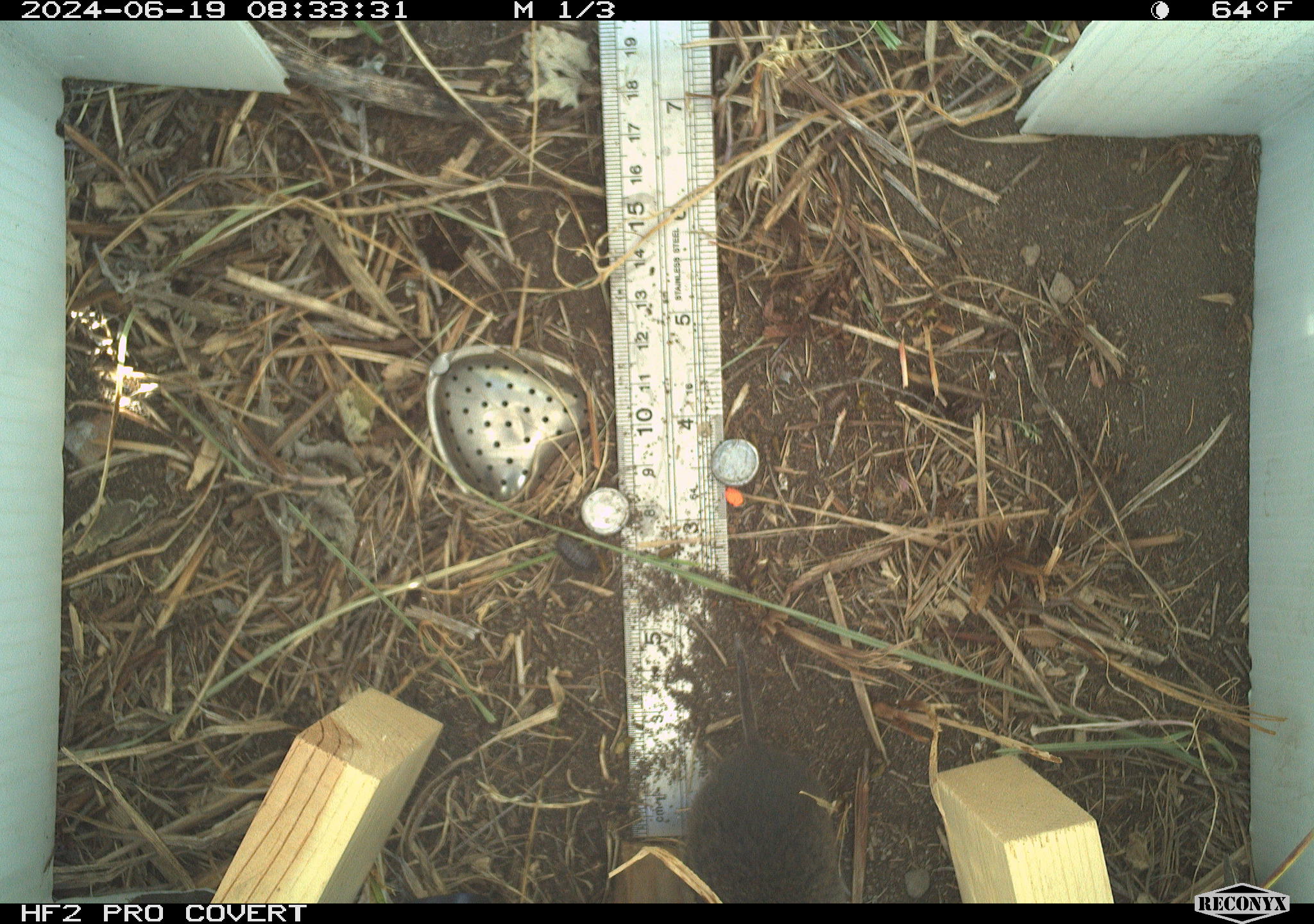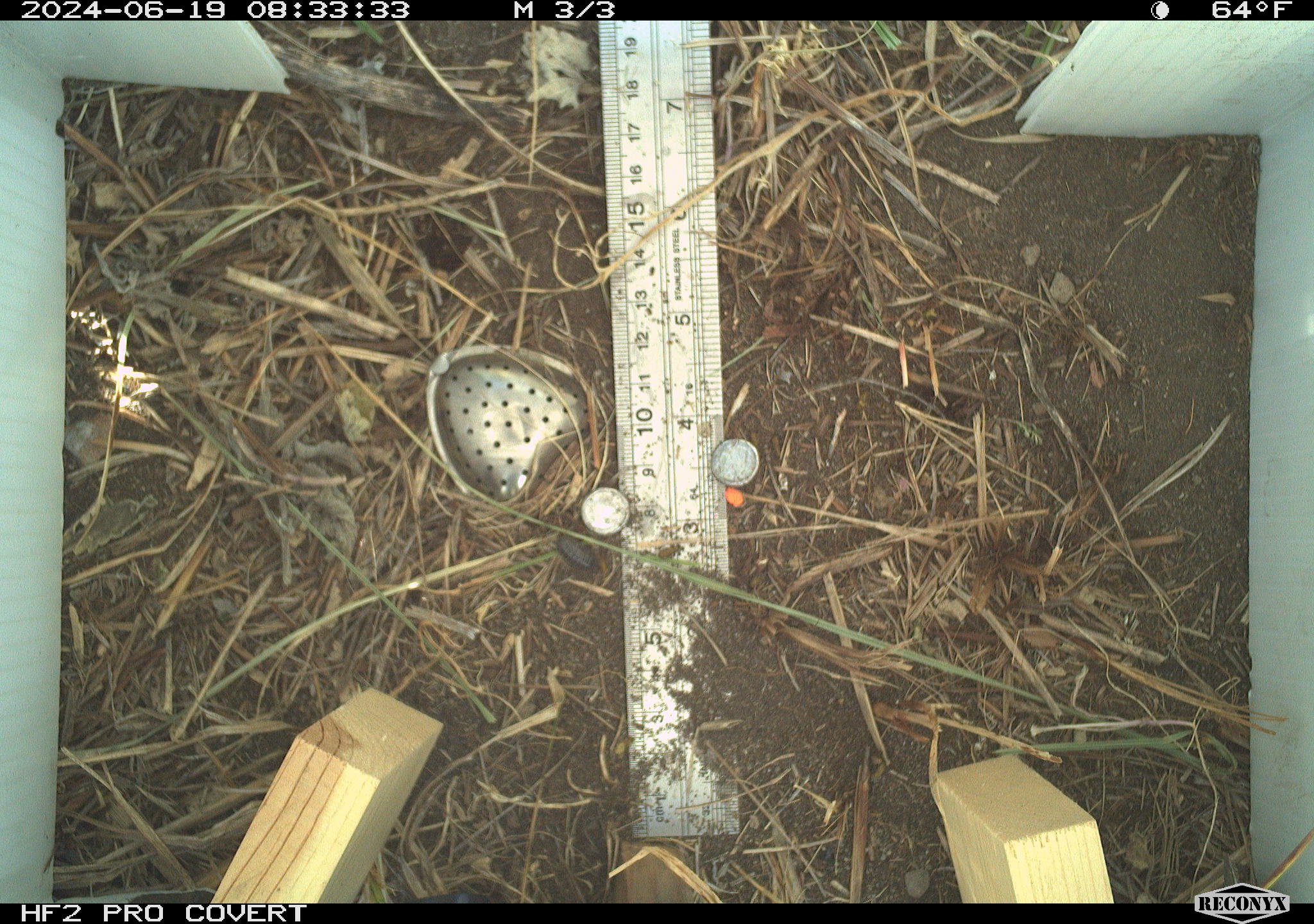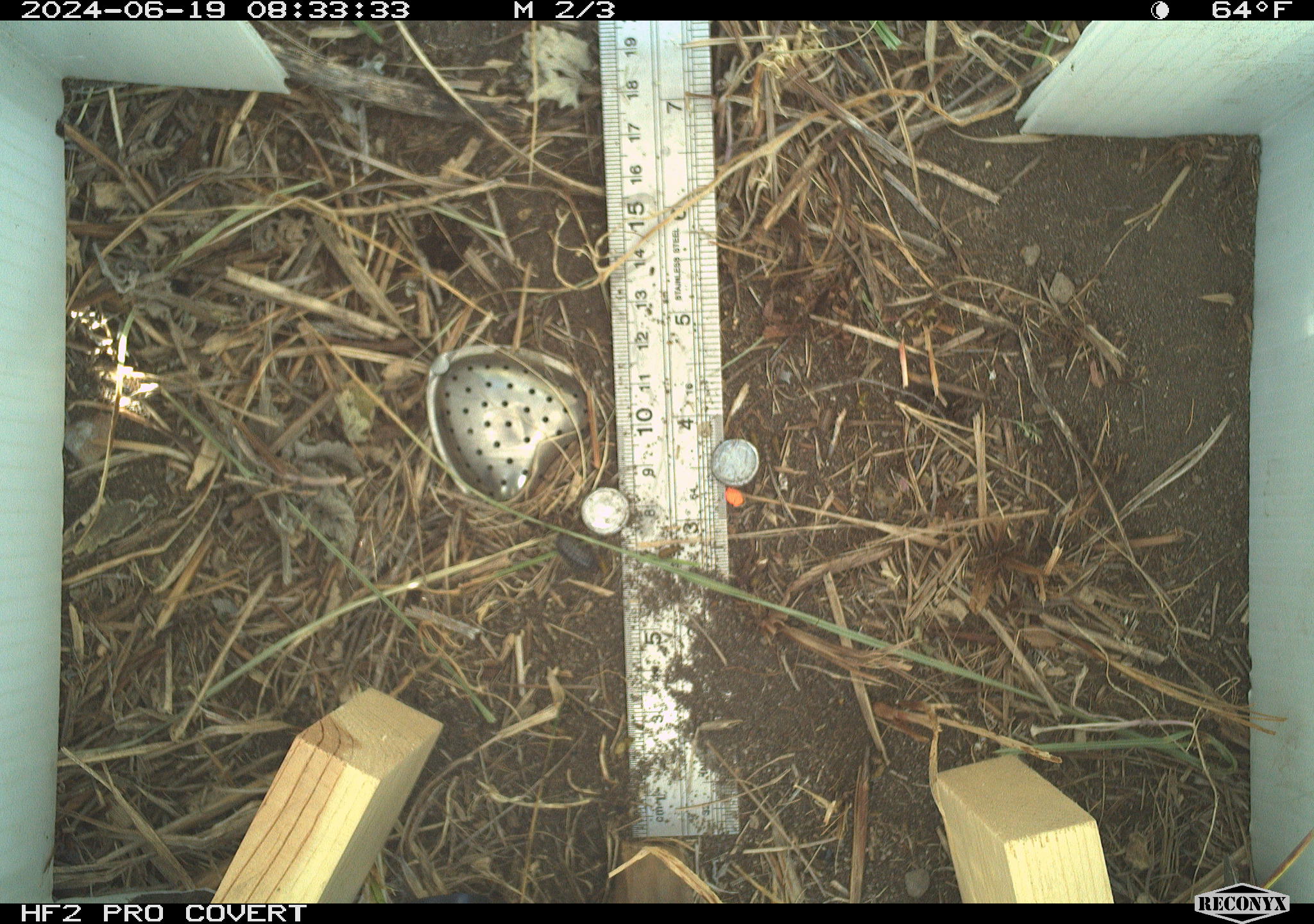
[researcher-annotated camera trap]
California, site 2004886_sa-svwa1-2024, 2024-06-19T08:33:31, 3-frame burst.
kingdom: Animalia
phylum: Chordata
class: Mammalia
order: Rodentia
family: Cricetidae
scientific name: Arvicolinae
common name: voles, lemmings, and muskrats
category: arvicolinae subfamily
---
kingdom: Animalia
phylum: Arthropoda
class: Malacostraca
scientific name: Malacostraca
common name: amphipods, crabs, isopods, krill, lobsters and shrimps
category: malacostracan